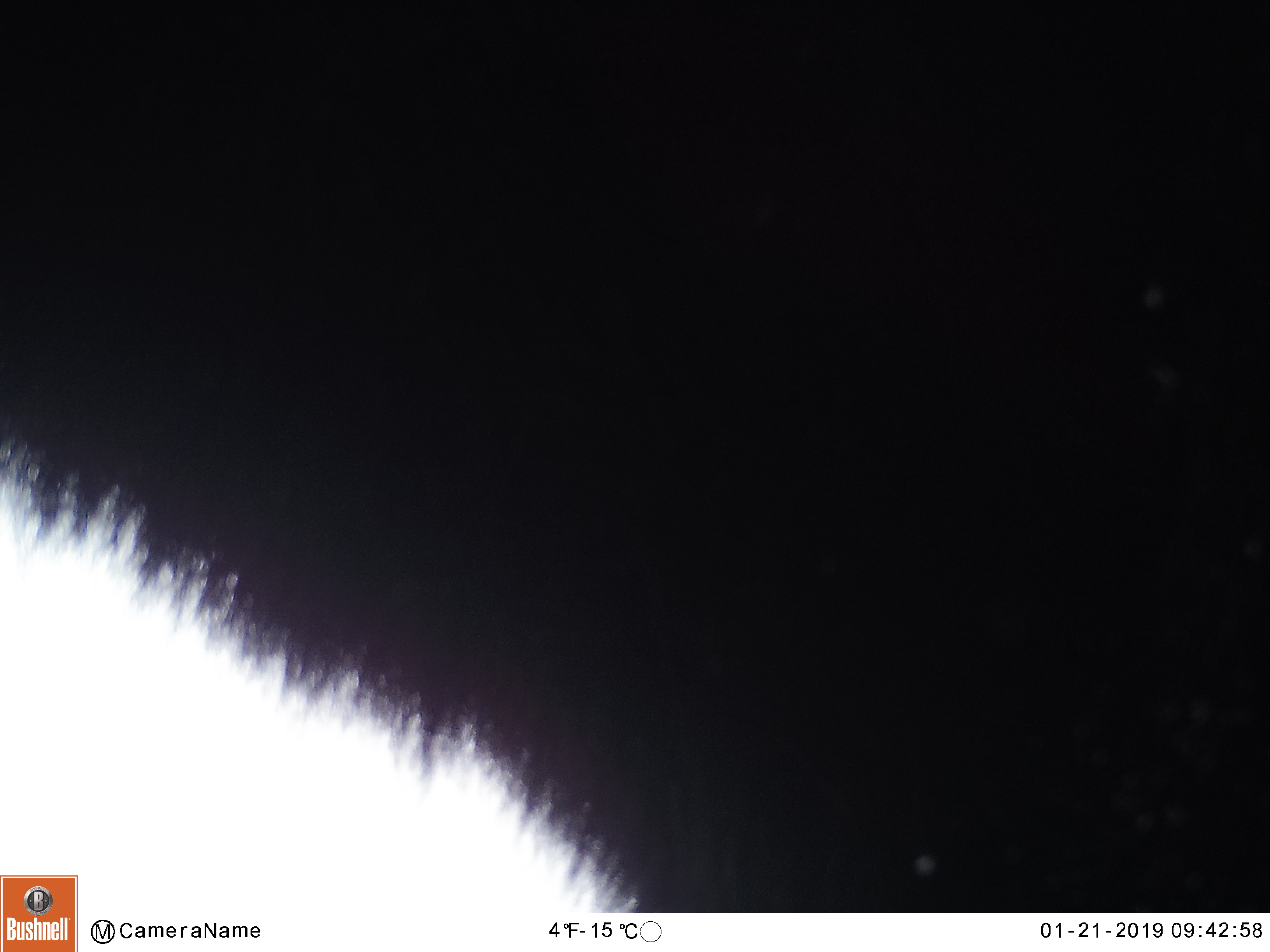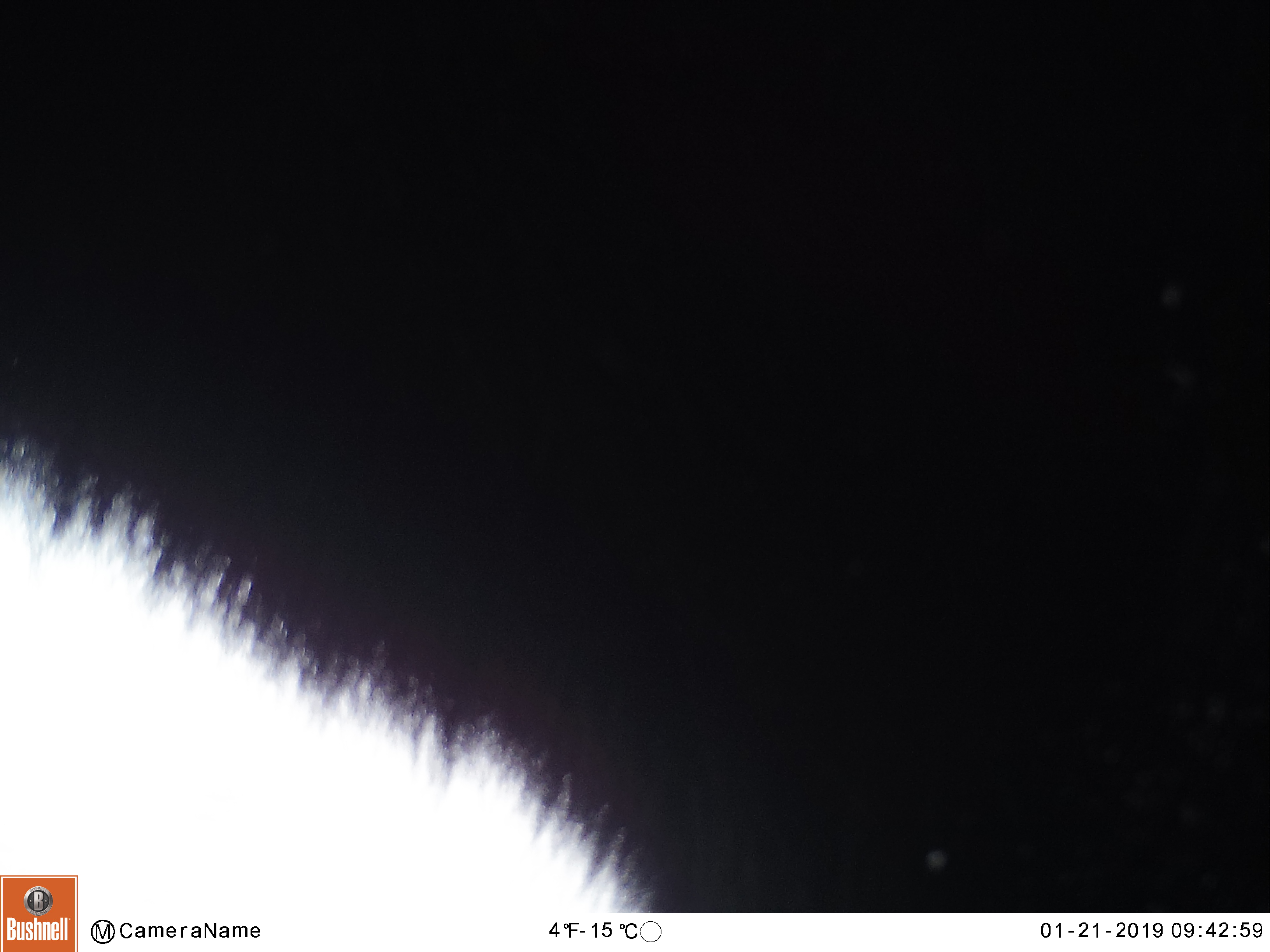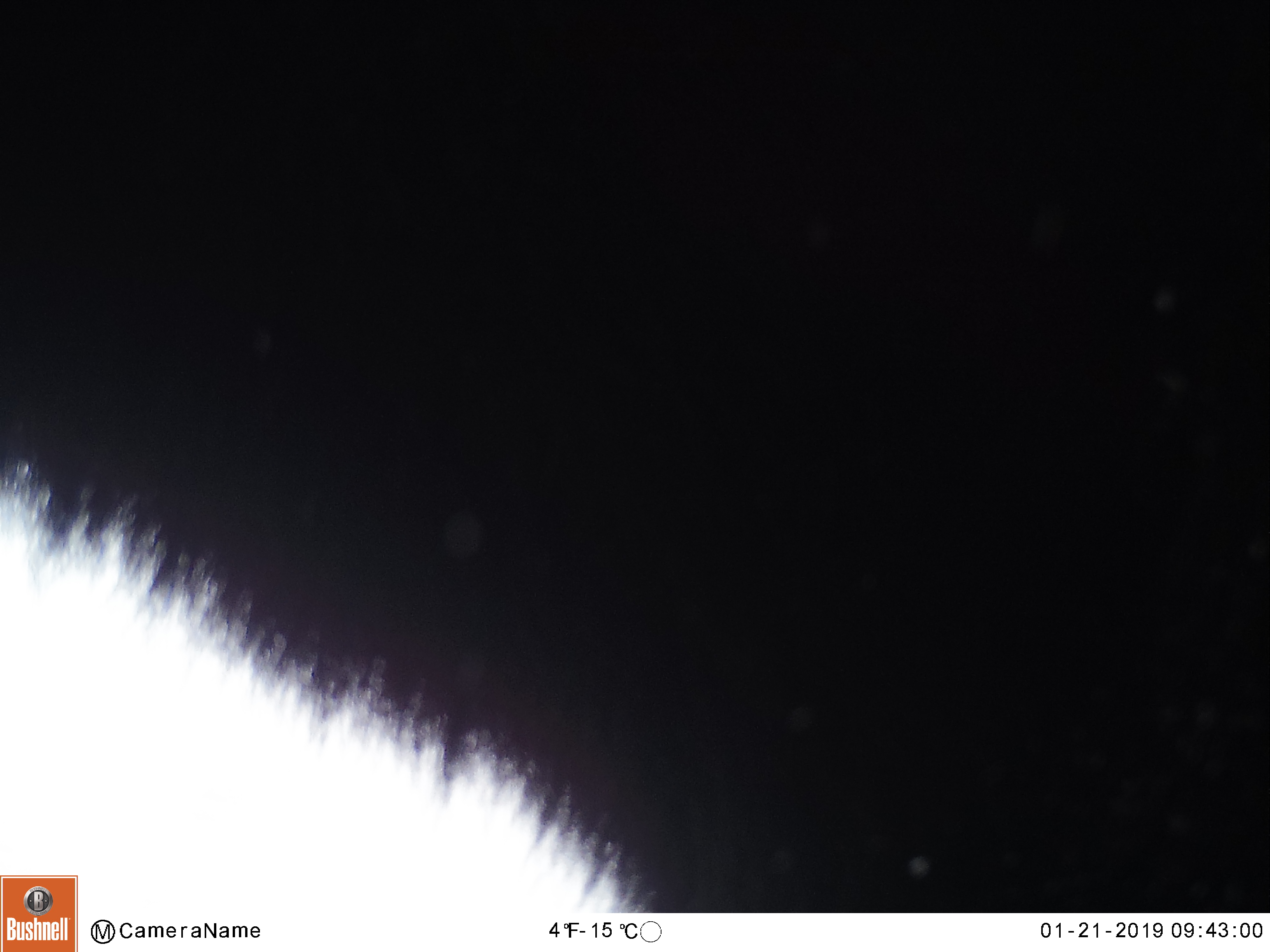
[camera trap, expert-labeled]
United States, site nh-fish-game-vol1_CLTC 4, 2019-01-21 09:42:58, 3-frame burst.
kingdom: Animalia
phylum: Chordata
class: Mammalia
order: Artiodactyla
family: Cervidae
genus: Alces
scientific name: Alces alces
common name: moose